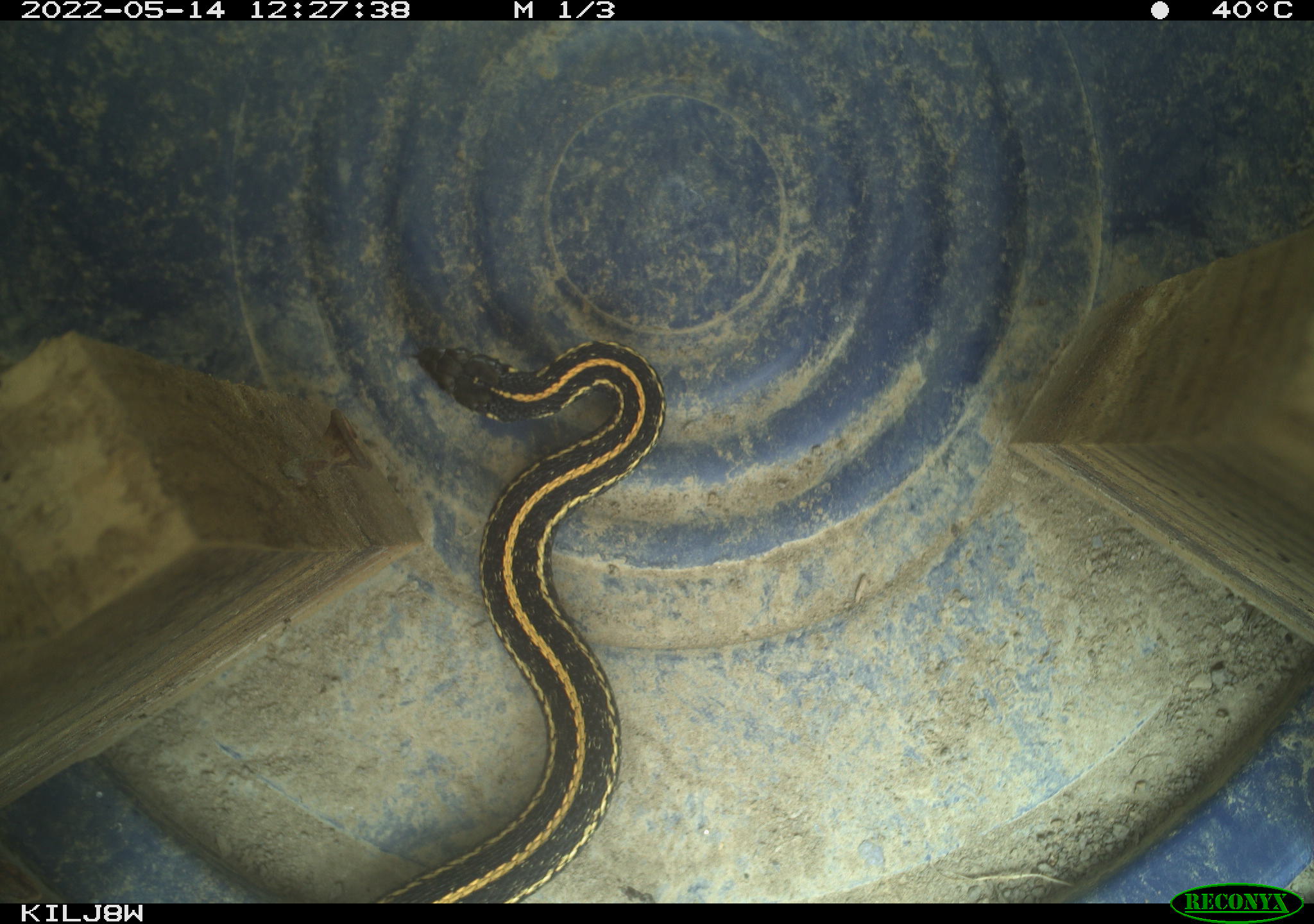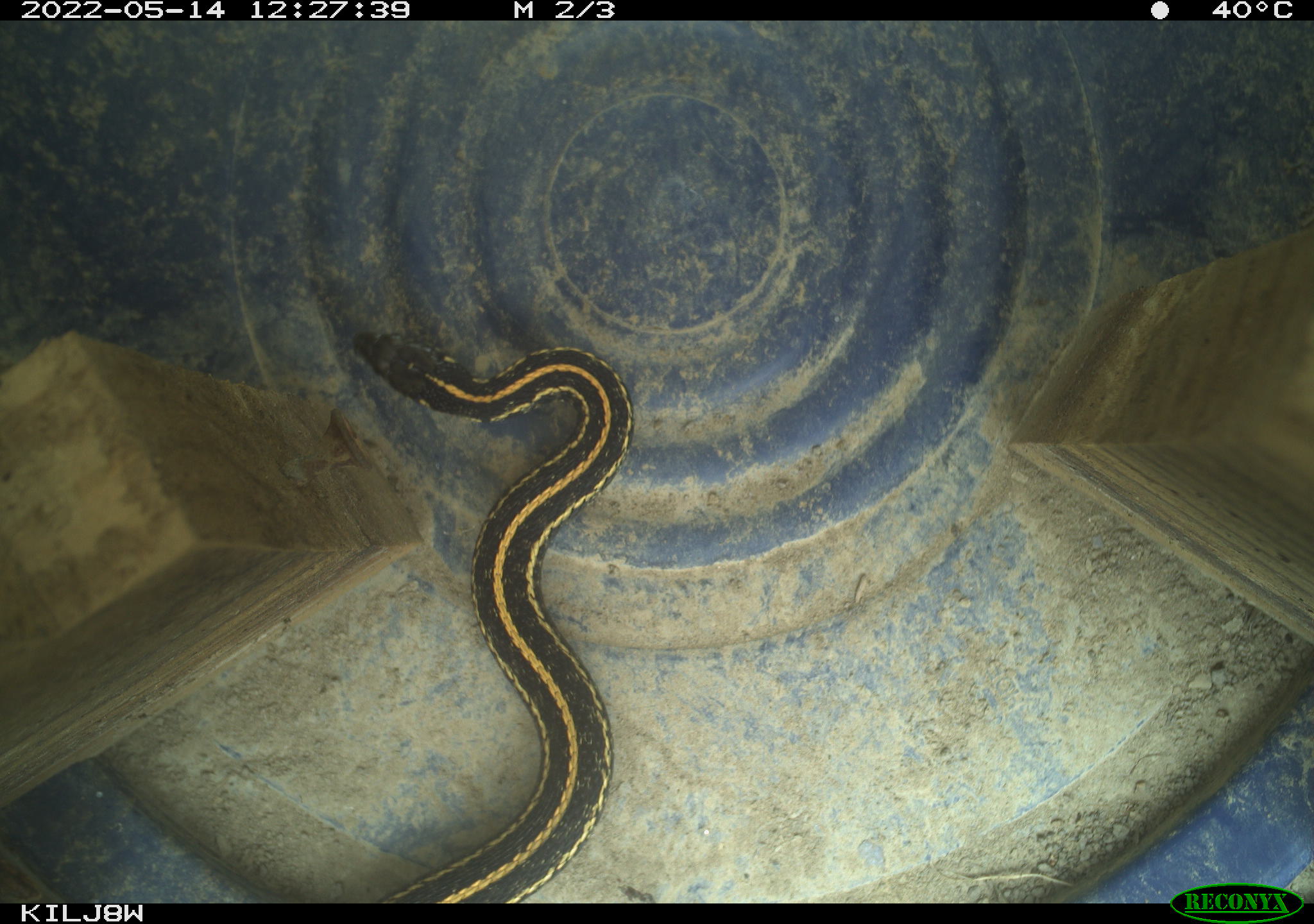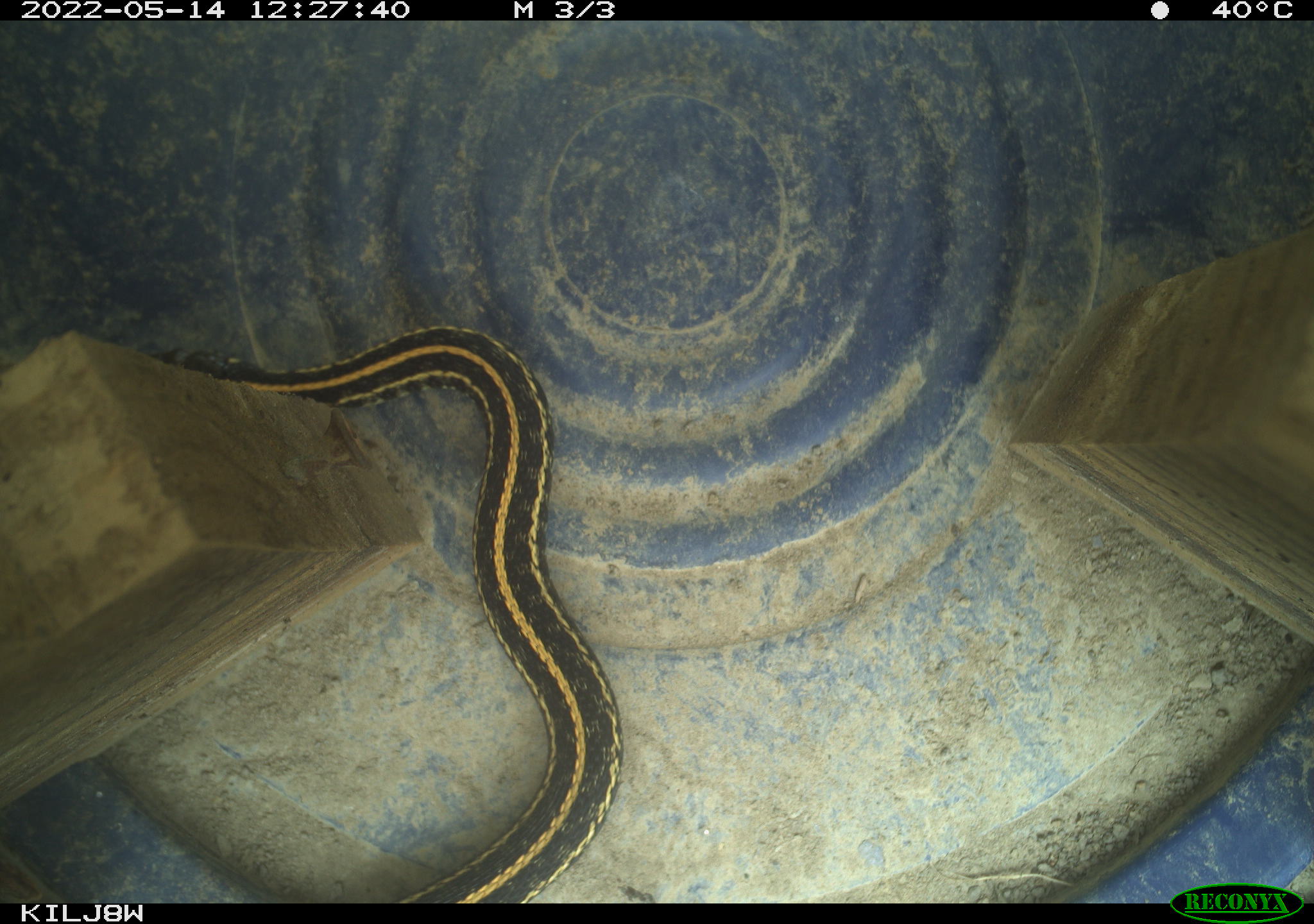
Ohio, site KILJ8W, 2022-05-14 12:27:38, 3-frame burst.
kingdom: Animalia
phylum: Chordata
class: Reptilia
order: Squamata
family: Colubridae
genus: Thamnophis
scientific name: Thamnophis radix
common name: plains gartersnake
Plains gartersnake (Thamnophis radix).